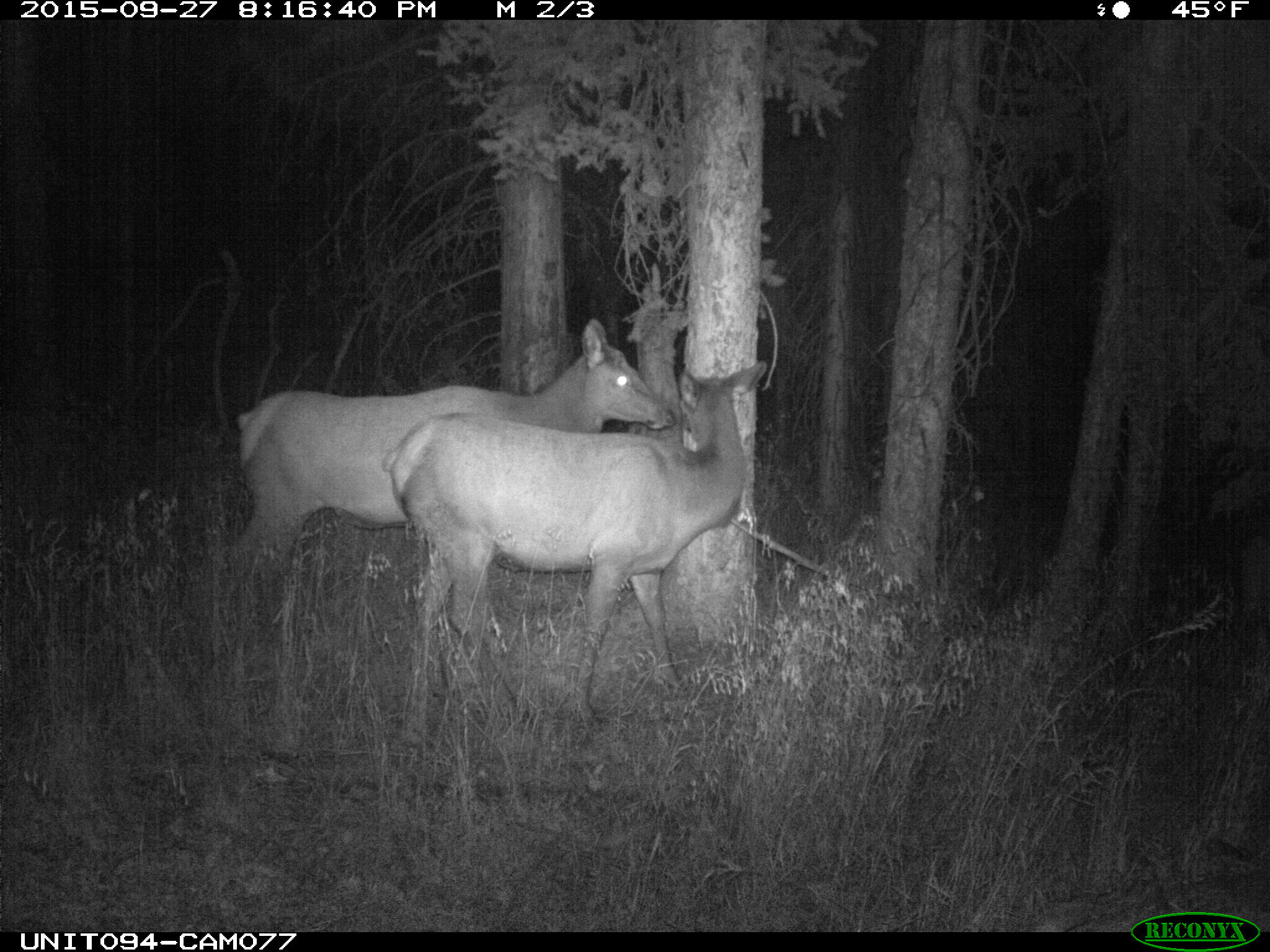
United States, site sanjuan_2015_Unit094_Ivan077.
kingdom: Animalia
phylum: Chordata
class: Mammalia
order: Artiodactyla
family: Cervidae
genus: Cervus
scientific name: Cervus elaphus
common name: red deer